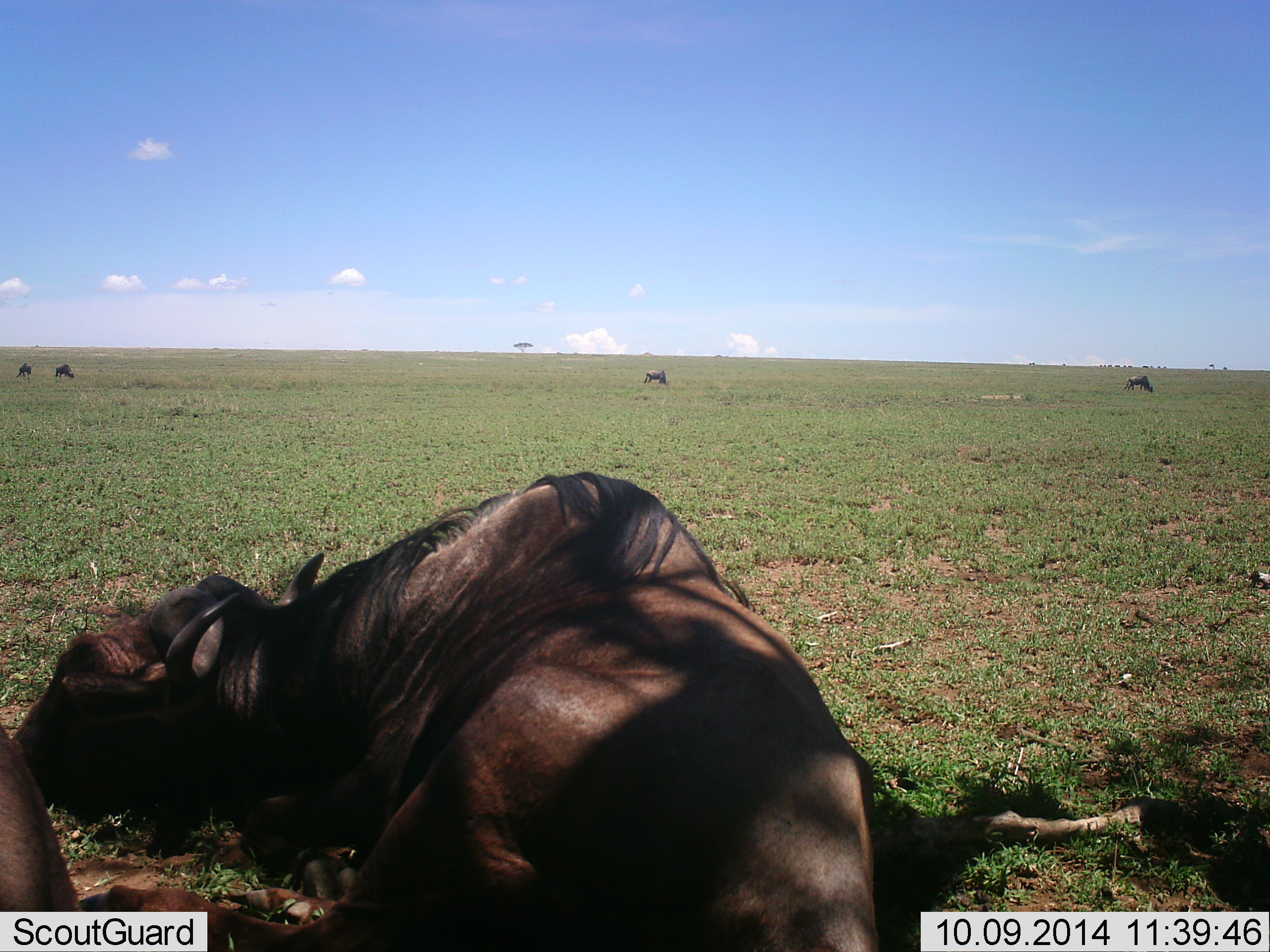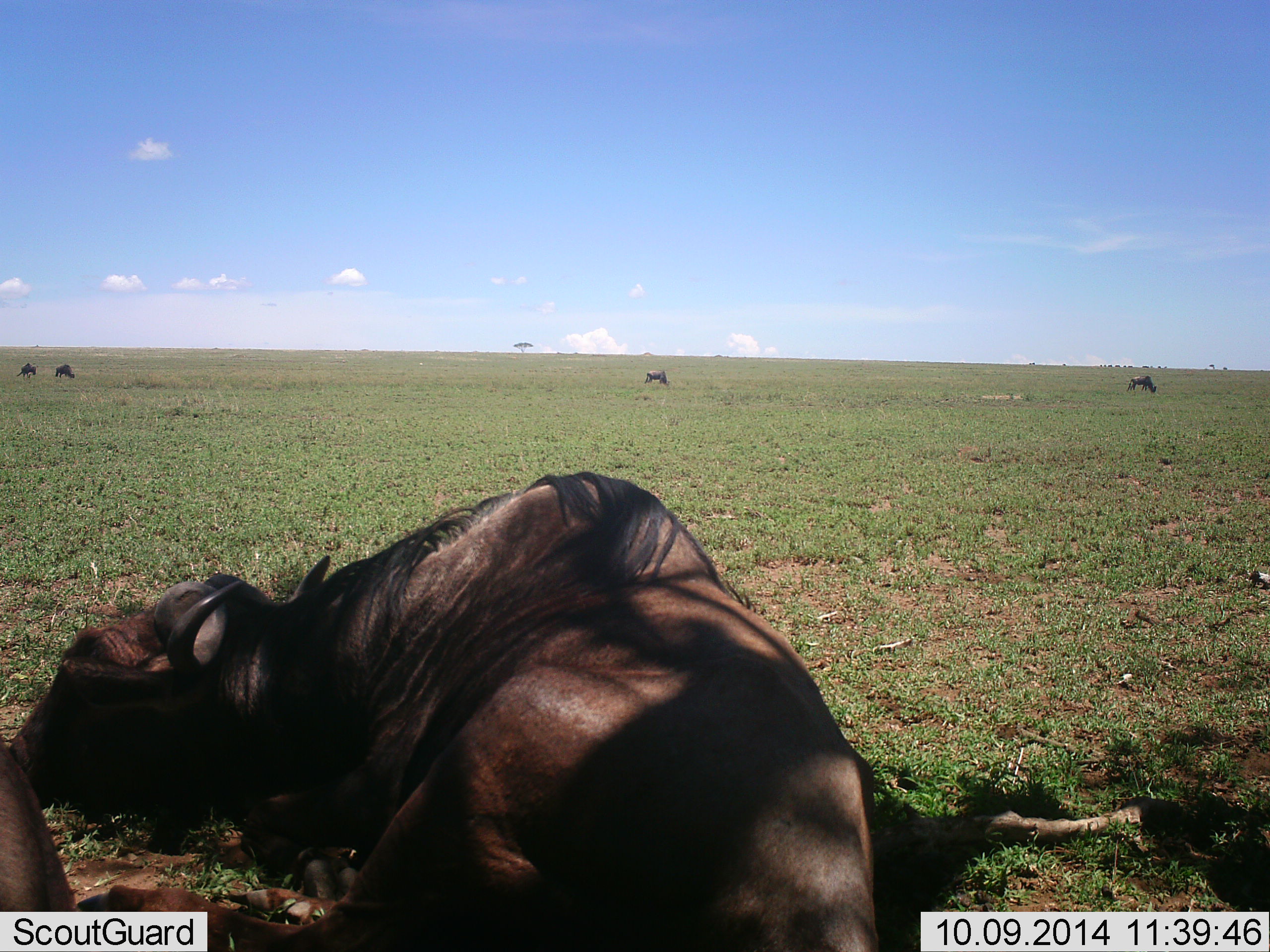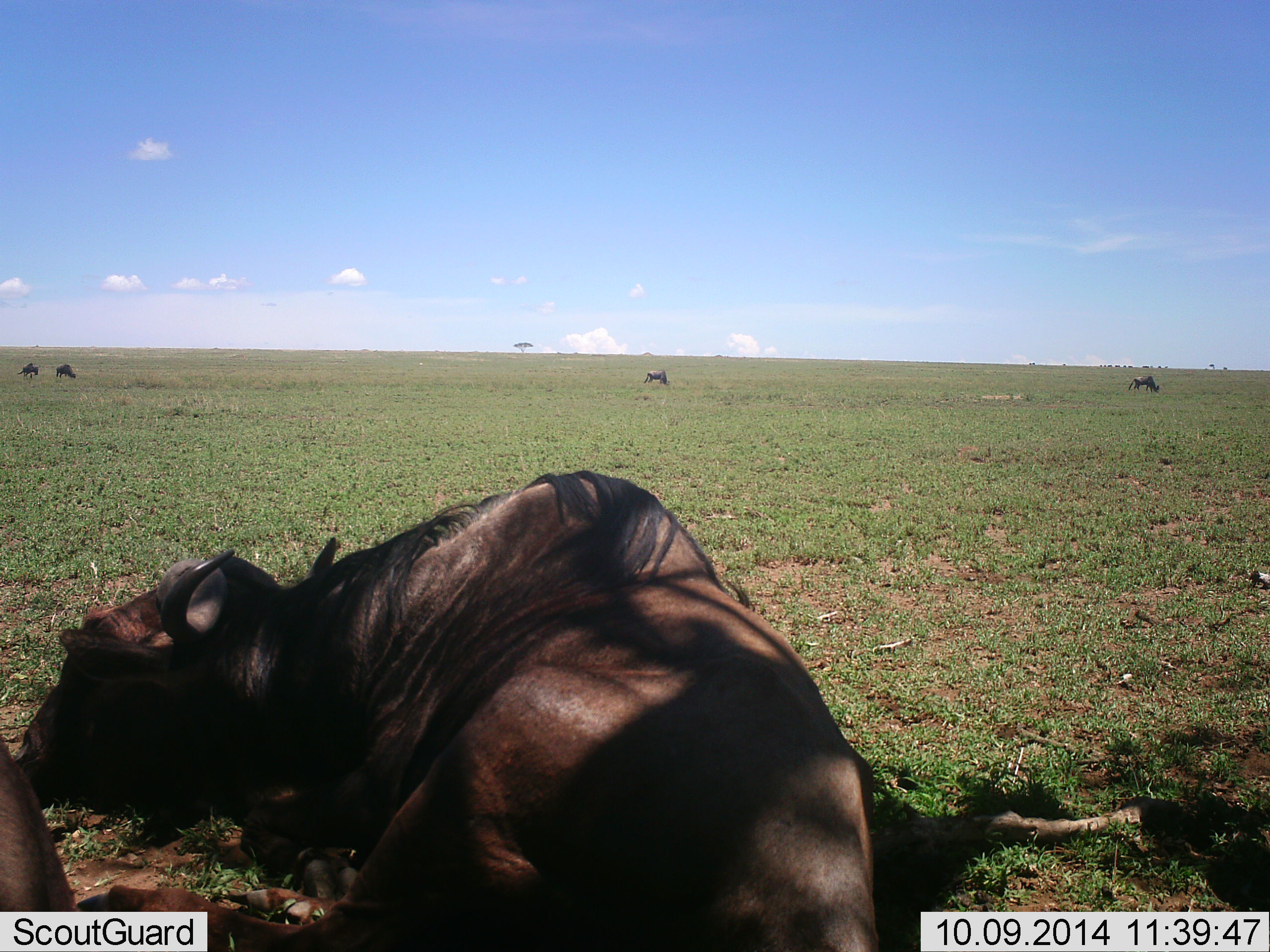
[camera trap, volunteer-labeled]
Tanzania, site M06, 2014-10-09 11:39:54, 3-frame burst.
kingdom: Animalia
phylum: Chordata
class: Mammalia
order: Artiodactyla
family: Bovidae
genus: Connochaetes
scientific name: Connochaetes taurinus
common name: blue wildebeest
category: wildebeest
Wildebeest (blue wildebeest) (Connochaetes taurinus), count 6. Behavior (volunteer vote fractions): standing 50%, resting 100%, moving 10%, interacting 10%. Young present (vote fraction): 0%. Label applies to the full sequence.